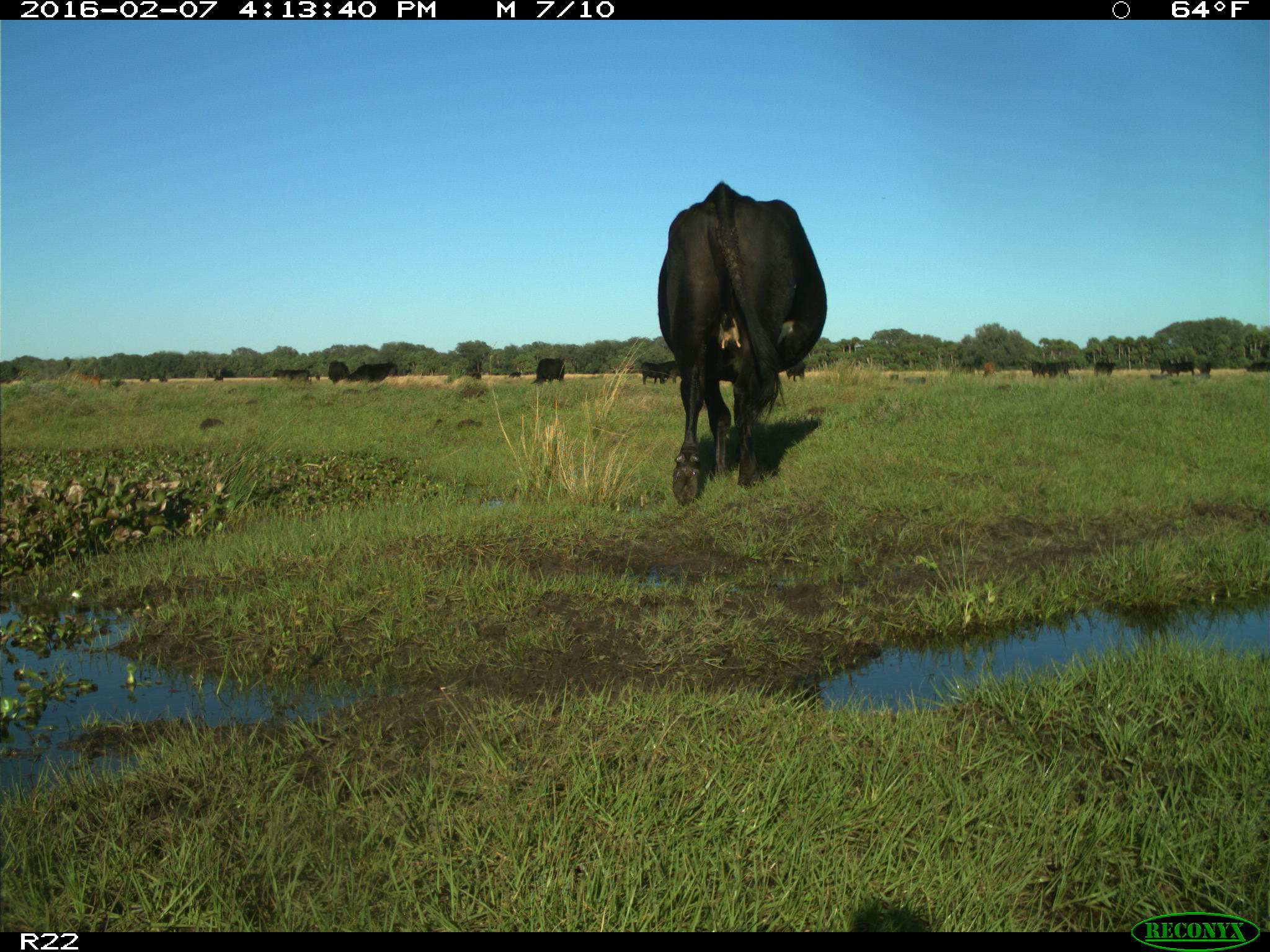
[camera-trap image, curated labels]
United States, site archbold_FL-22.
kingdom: Animalia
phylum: Chordata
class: Mammalia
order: Artiodactyla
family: Bovidae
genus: Bos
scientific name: Bos taurus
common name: domestic cow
Bos taurus (domestic cow).